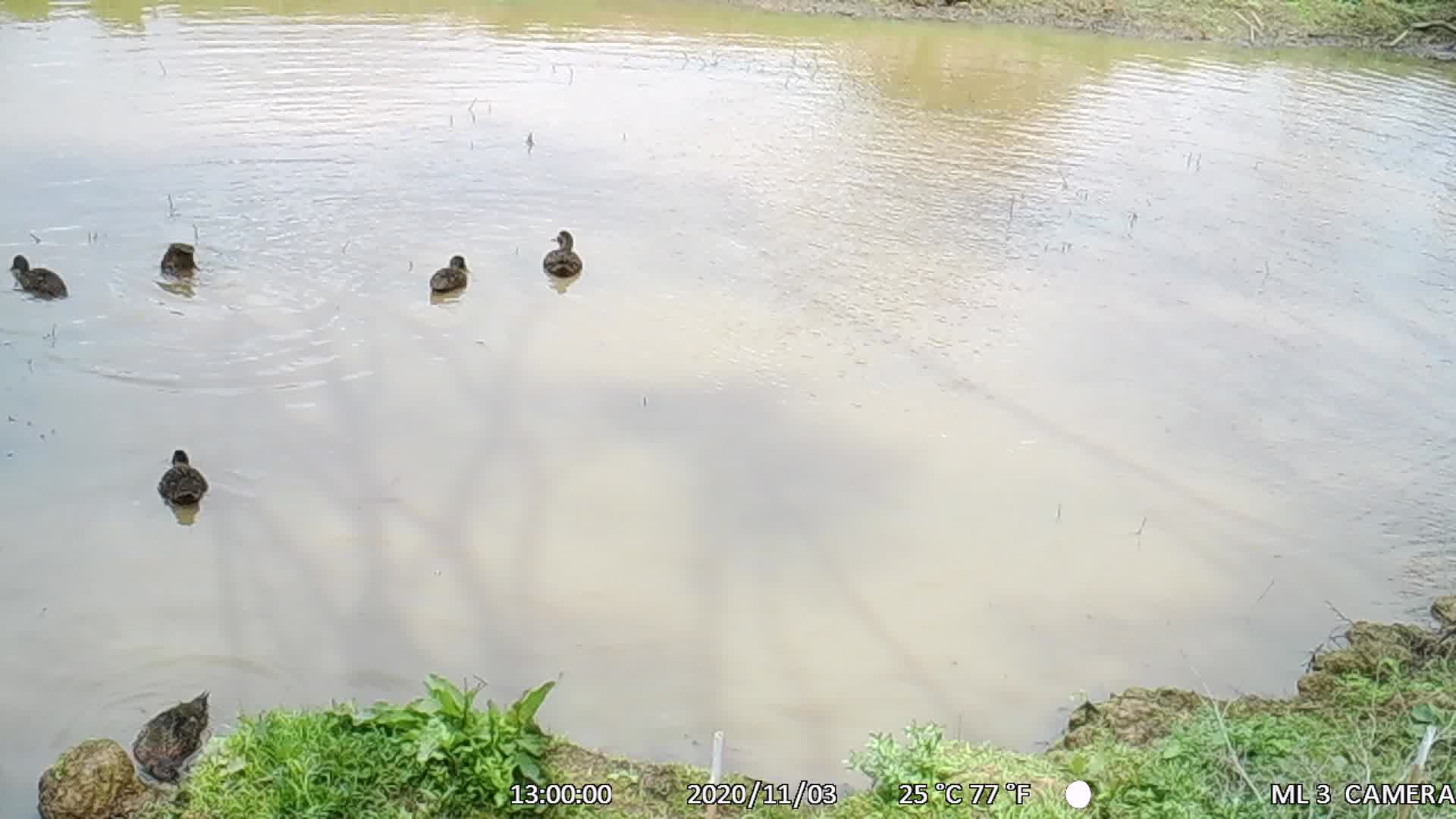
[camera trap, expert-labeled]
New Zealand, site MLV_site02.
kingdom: Animalia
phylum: Chordata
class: Aves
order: Anseriformes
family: Anatidae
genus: Anas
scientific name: Anas chlorotis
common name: brown teal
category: pateke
Pateke (brown teal) (Anas chlorotis).